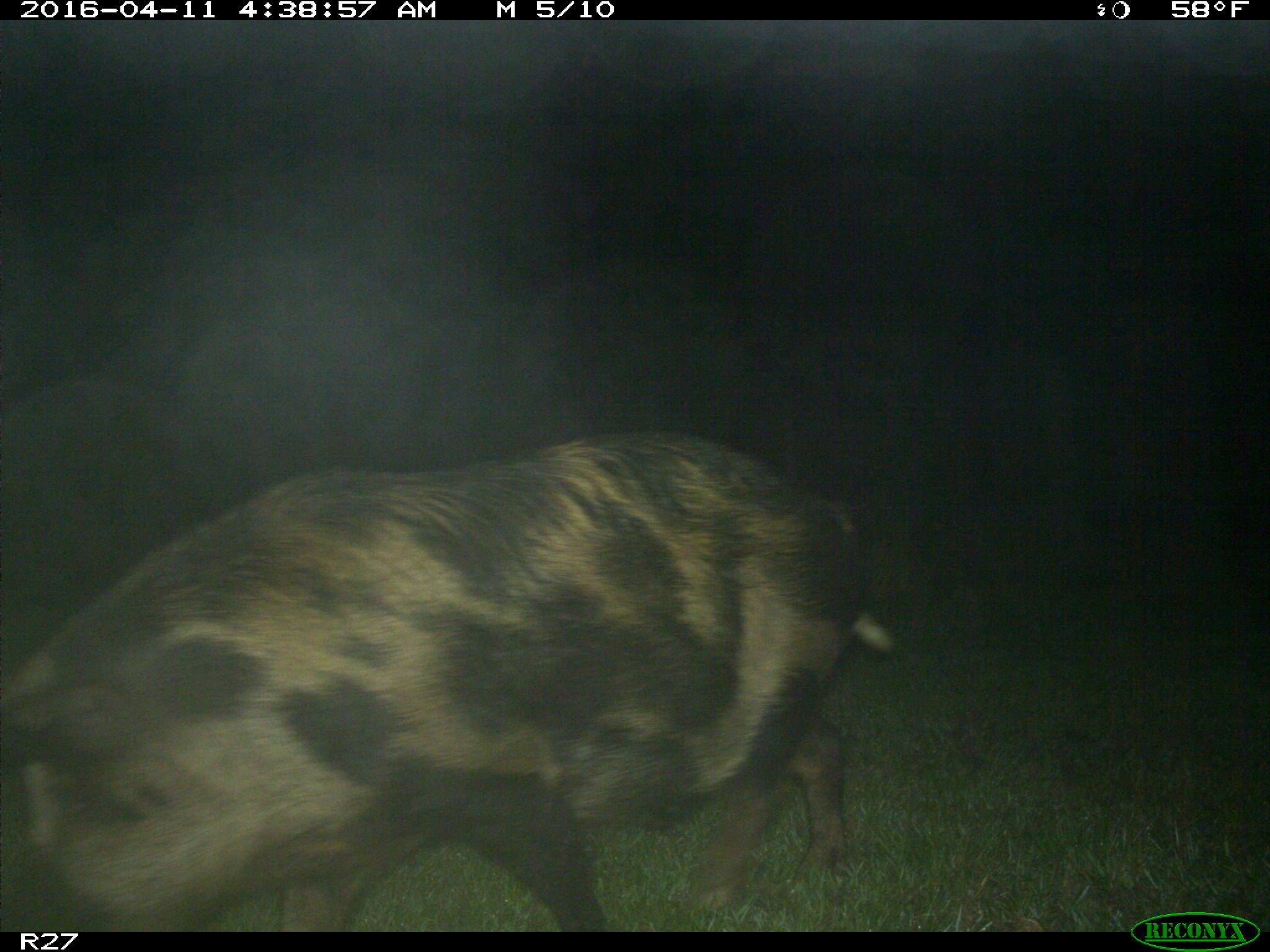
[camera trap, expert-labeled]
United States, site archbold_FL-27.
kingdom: Animalia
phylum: Chordata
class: Mammalia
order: Artiodactyla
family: Suidae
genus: Sus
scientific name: Sus scrofa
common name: wild boar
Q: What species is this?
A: Sus scrofa (wild boar).